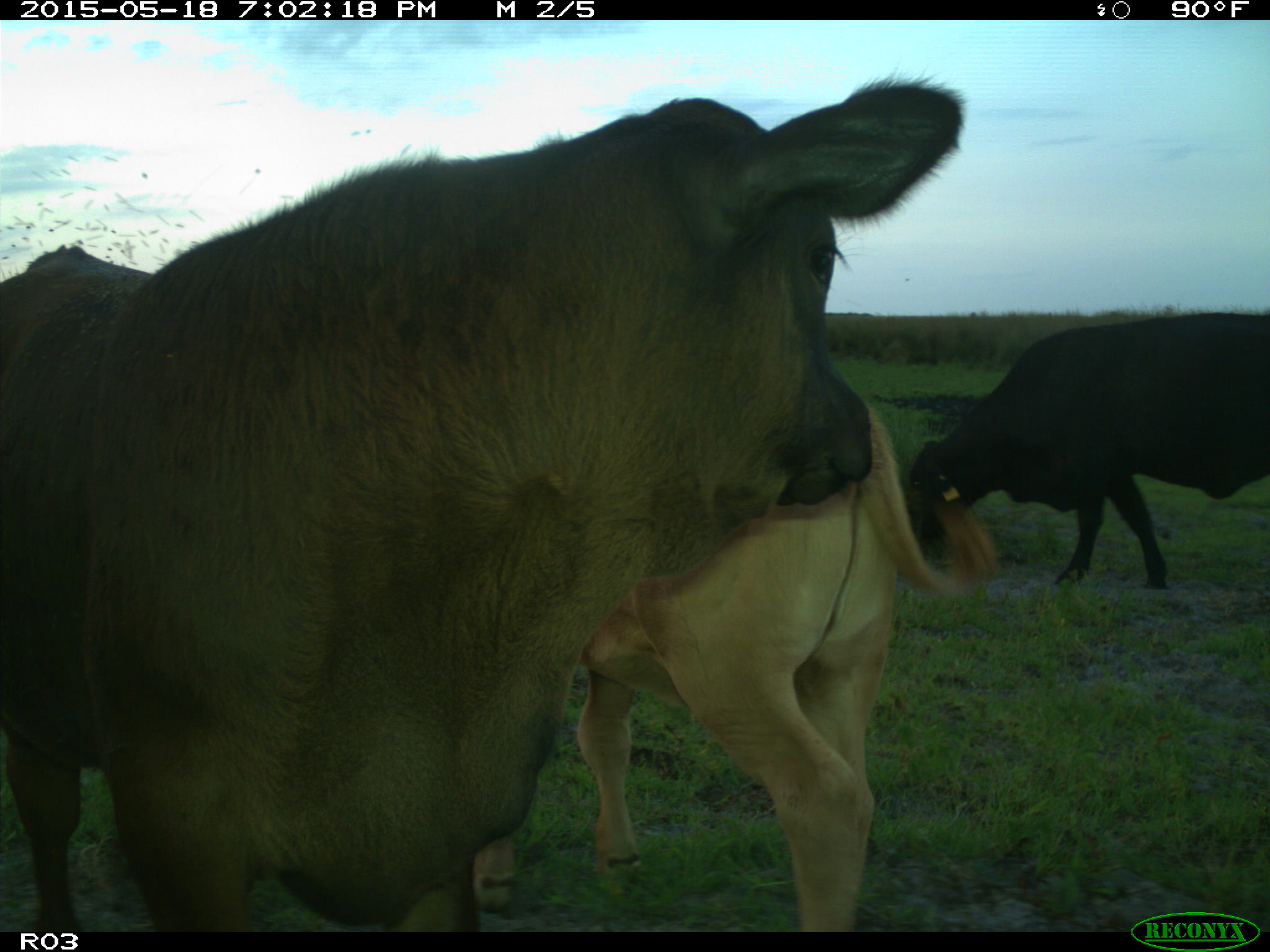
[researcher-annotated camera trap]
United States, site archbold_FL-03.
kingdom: Animalia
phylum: Chordata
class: Mammalia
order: Artiodactyla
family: Bovidae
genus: Bos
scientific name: Bos taurus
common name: domestic cow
Bos taurus (domestic cow).